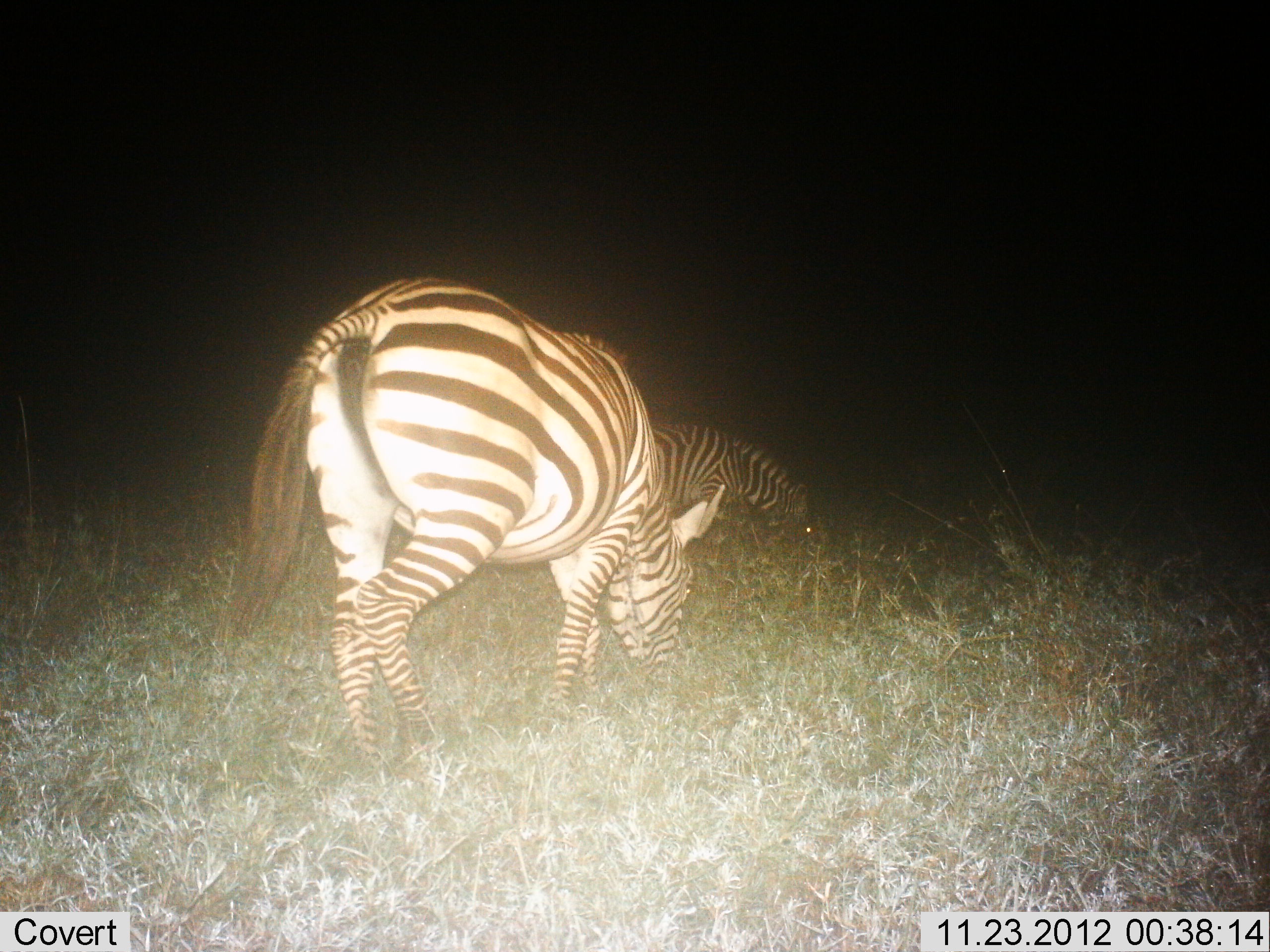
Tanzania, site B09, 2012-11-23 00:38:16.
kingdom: Animalia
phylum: Chordata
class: Mammalia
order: Perissodactyla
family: Equidae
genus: Equus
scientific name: Equus quagga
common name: plains zebra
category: zebra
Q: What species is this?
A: Zebra (plains zebra) (Equus quagga).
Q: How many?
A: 2.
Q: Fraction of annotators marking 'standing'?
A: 20%.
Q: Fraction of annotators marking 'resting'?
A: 0%.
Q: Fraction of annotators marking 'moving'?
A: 0%.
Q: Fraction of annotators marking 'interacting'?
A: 0%.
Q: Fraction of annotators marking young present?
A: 0%.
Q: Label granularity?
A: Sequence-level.